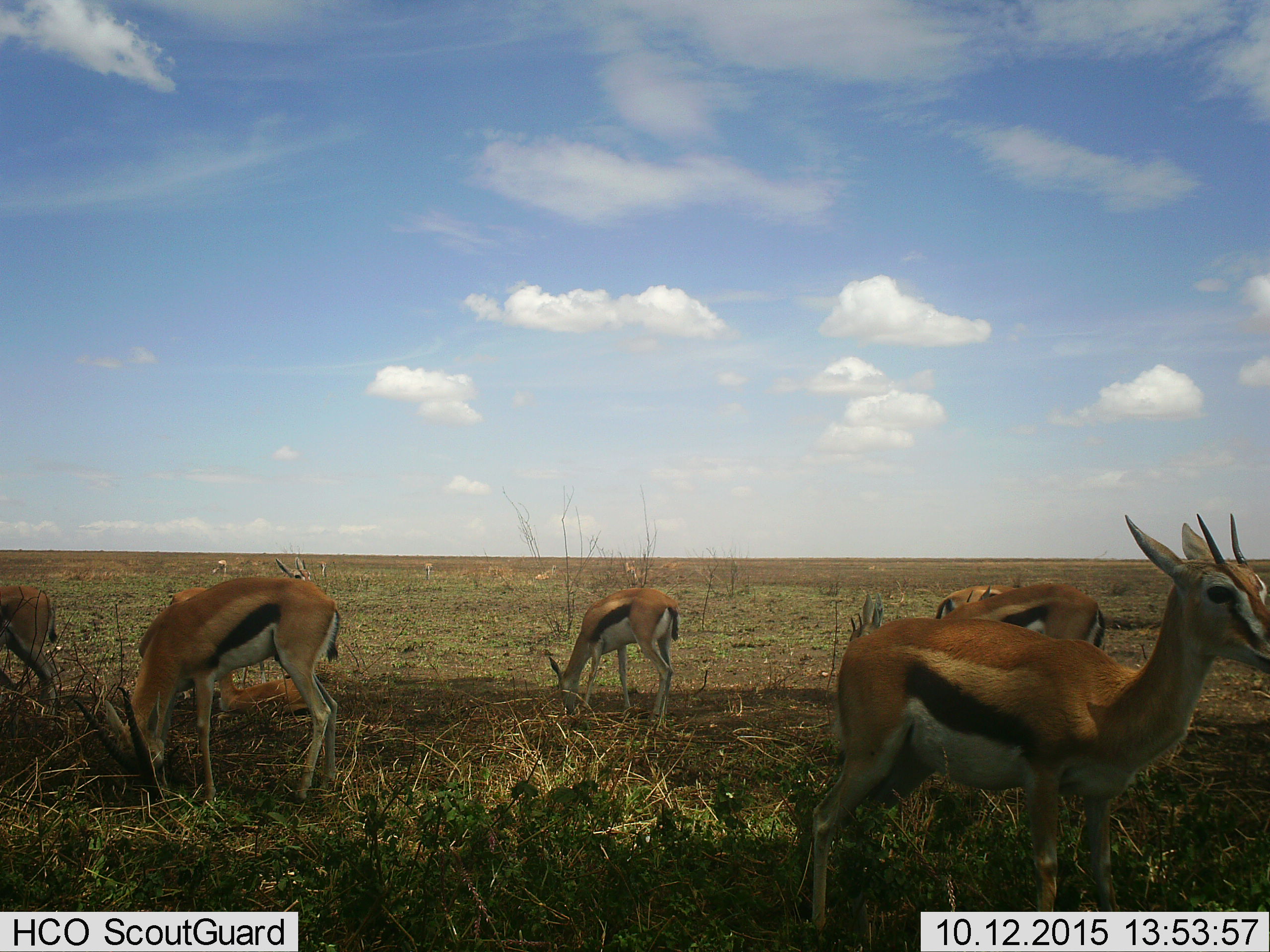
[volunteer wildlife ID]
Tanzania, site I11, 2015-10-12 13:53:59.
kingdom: Animalia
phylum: Chordata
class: Mammalia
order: Artiodactyla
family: Bovidae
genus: Eudorcas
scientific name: Eudorcas thomsonii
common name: thomson's gazelle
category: gazellethomsons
Gazellethomsons (thomson's gazelle) (Eudorcas thomsonii), count 11-50. Behavior (volunteer vote fractions): standing 90%, resting 10%, moving 30%, interacting 0%. Young present (vote fraction): 0%. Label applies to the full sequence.